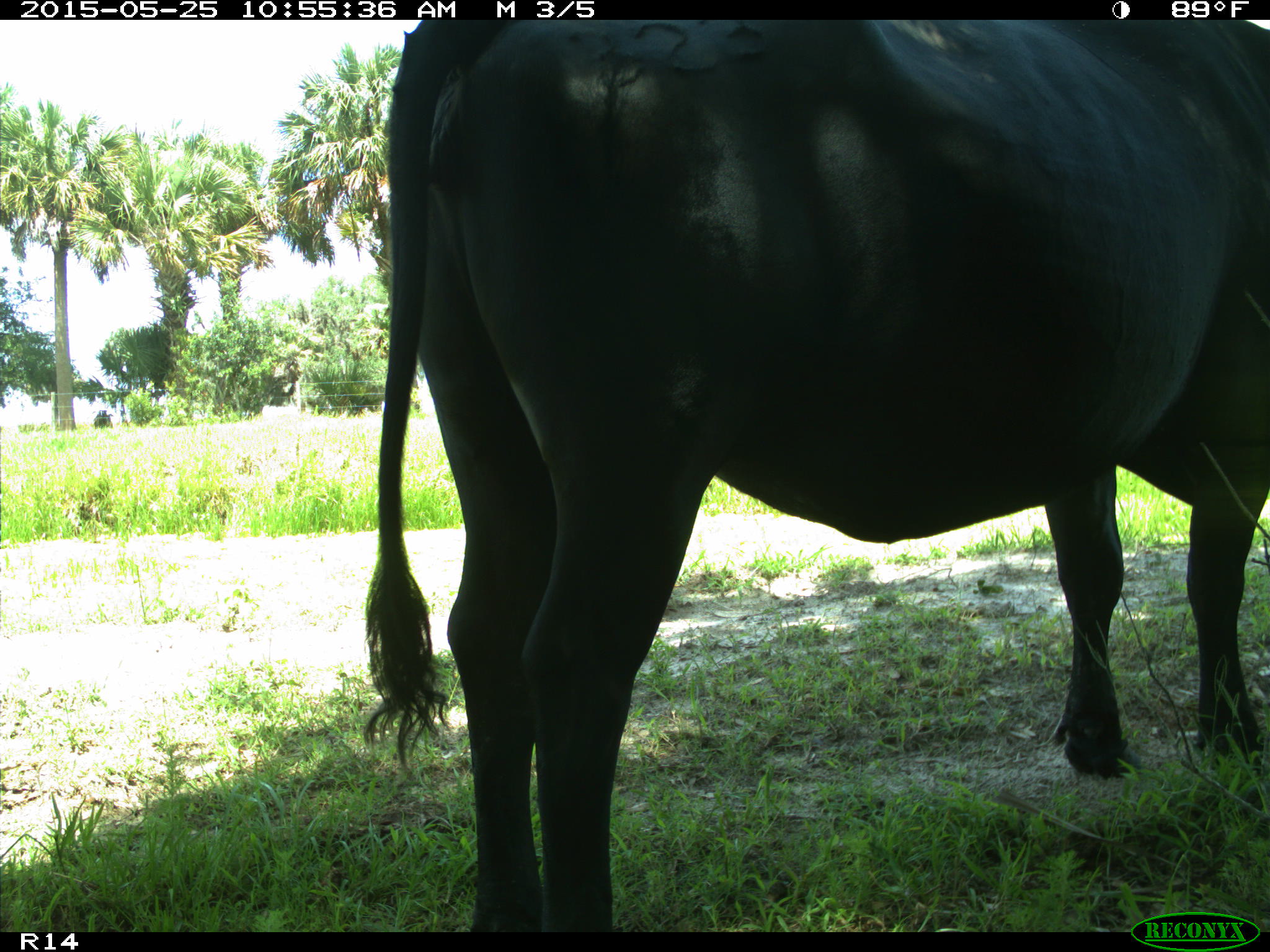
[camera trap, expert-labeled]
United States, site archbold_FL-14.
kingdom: Animalia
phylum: Chordata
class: Mammalia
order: Artiodactyla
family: Bovidae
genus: Bos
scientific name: Bos taurus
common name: domestic cow